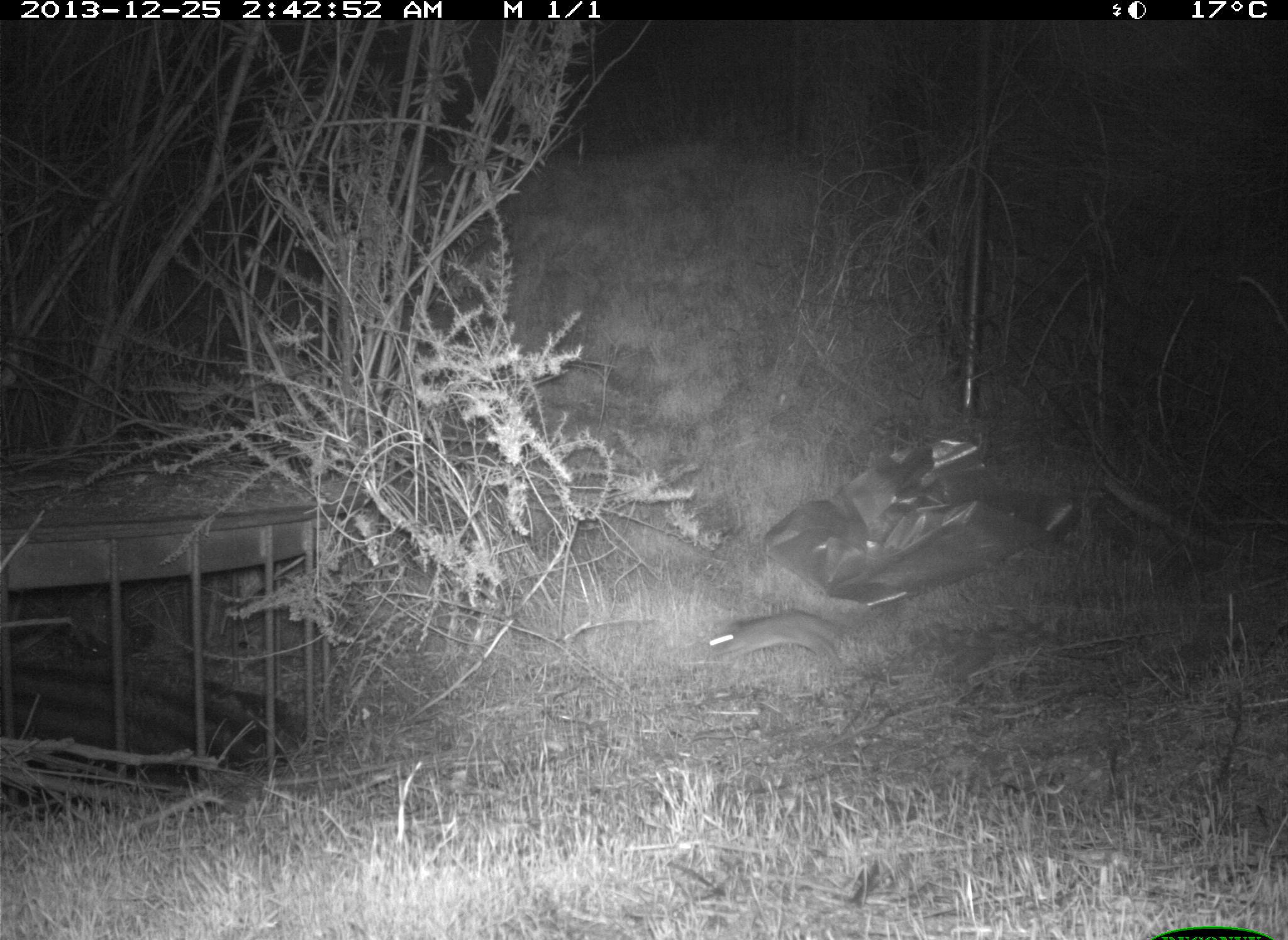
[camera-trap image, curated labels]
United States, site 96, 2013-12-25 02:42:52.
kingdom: Animalia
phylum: Chordata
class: Mammalia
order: Rodentia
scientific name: Rodentia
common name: rodent